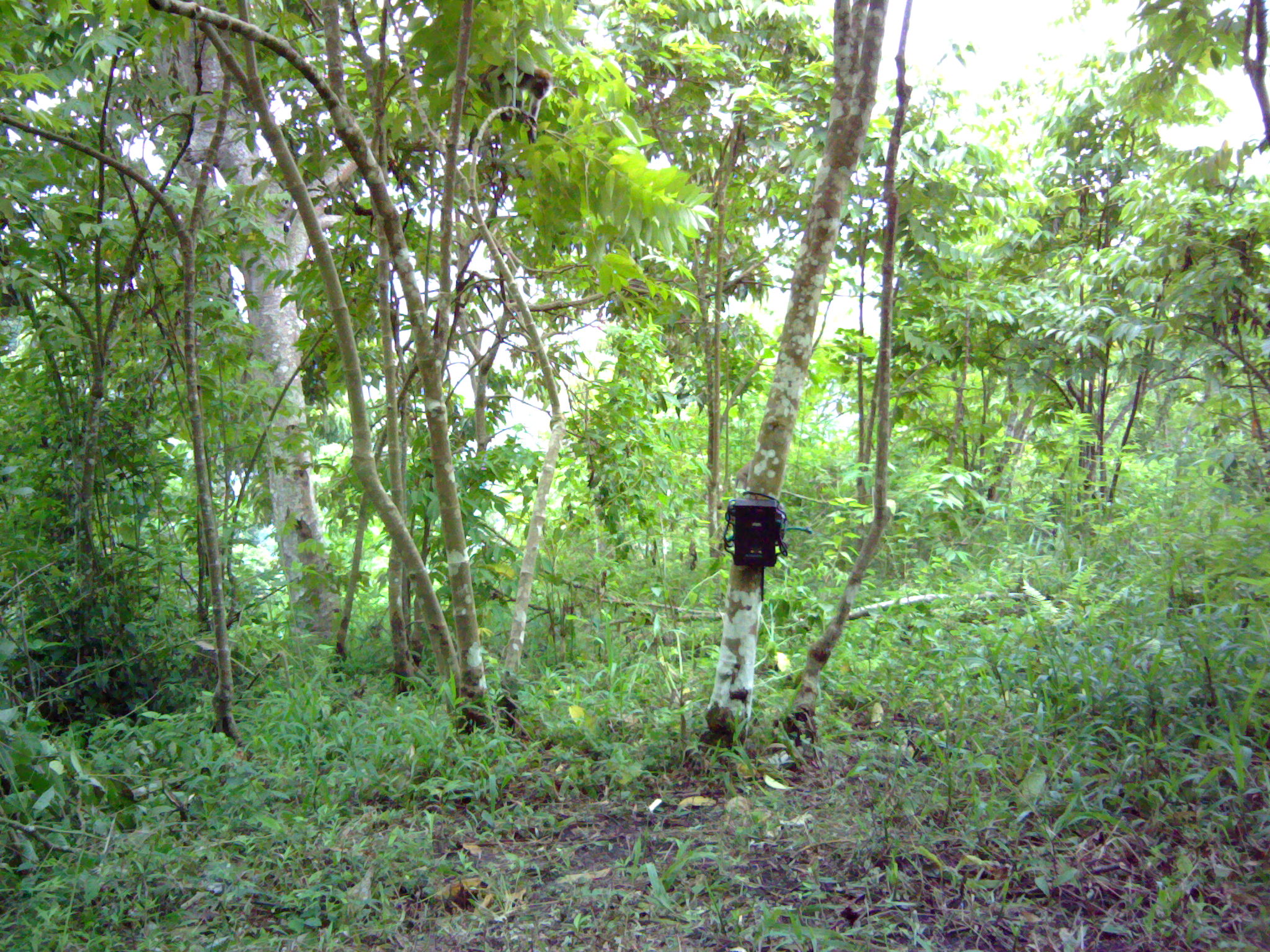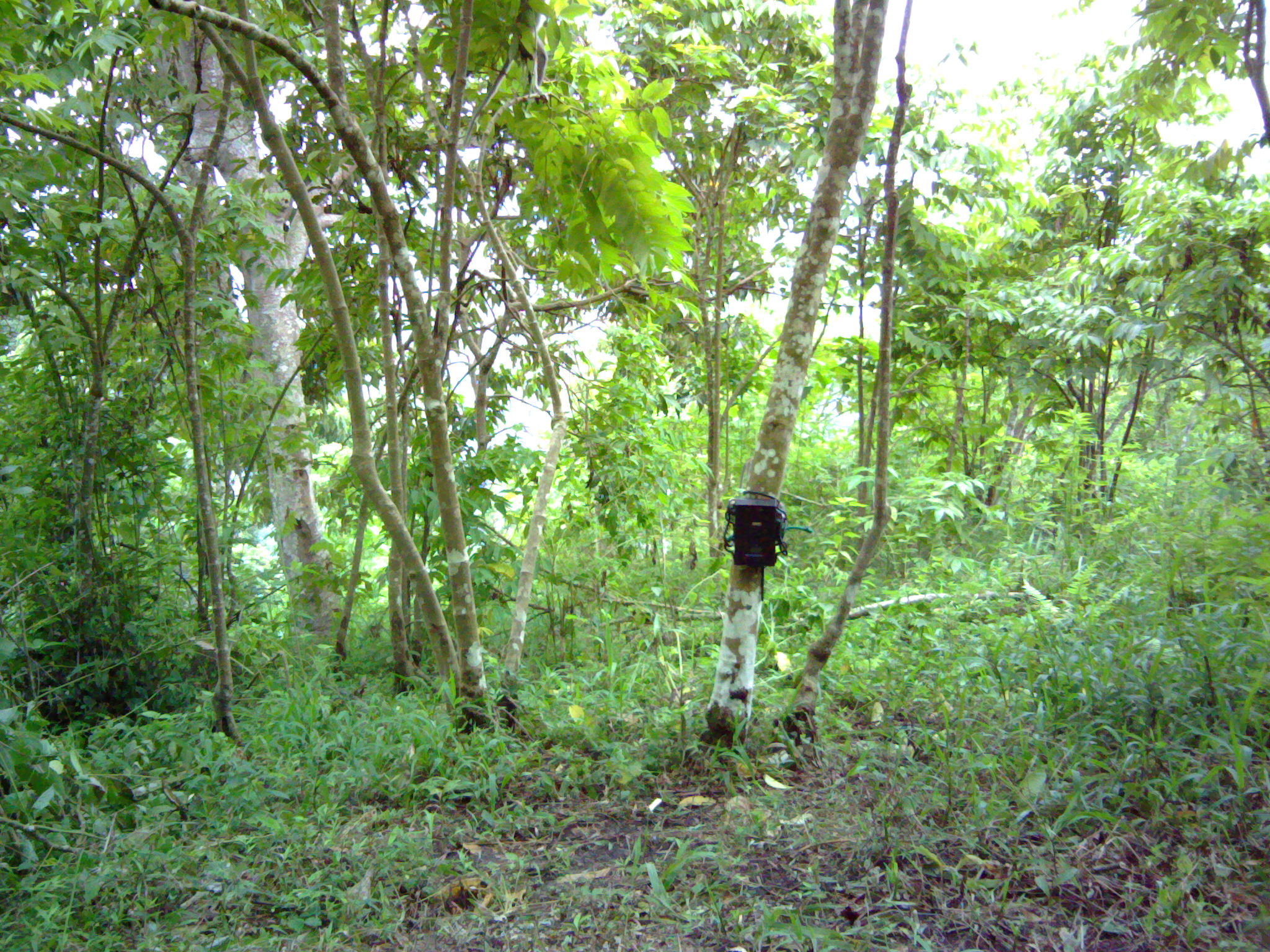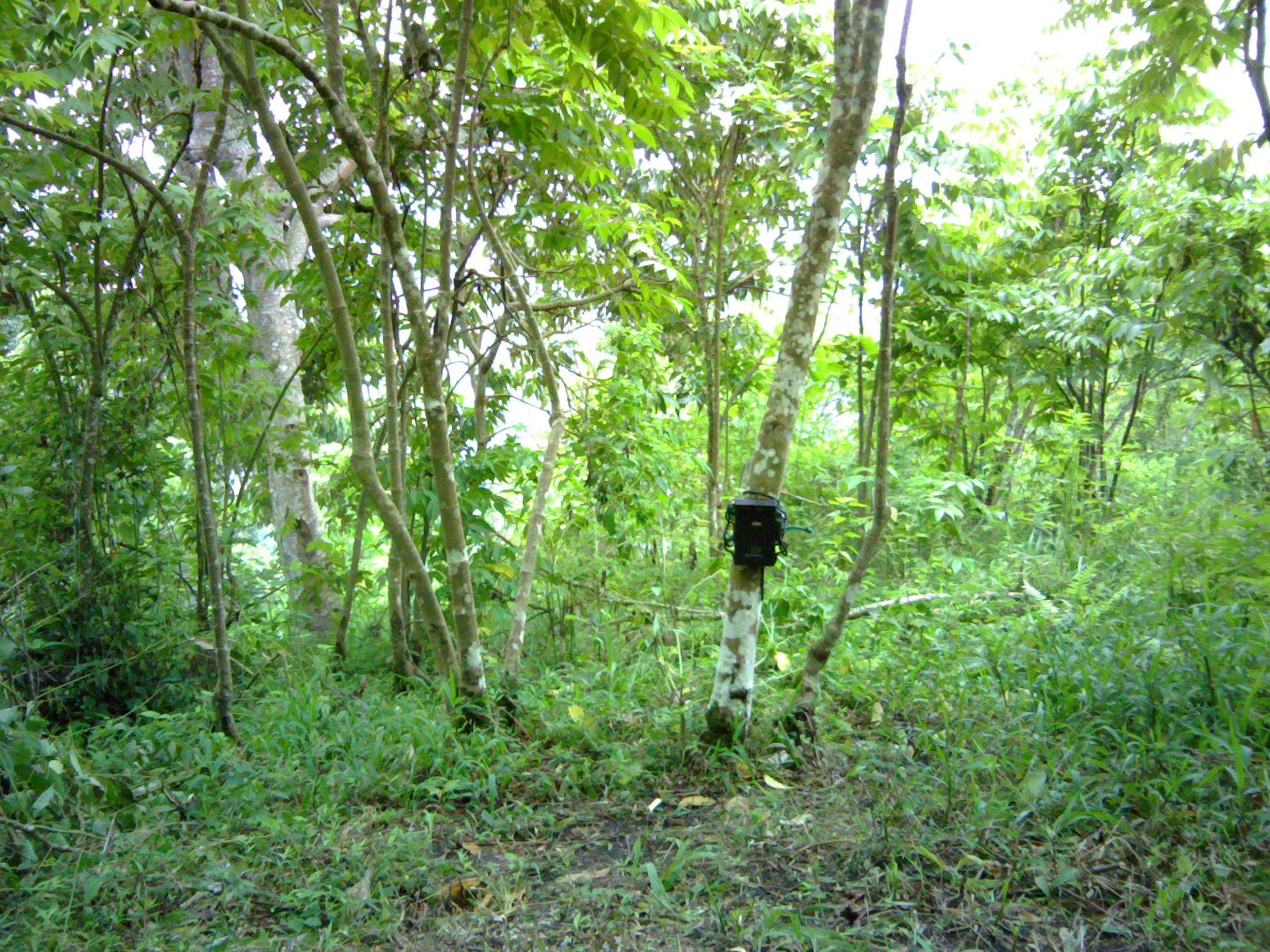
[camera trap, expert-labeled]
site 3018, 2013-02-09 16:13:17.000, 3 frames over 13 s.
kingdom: Animalia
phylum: Chordata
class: Mammalia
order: Primates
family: Cercopithecidae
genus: Macaca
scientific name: Macaca fascicularis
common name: crab-eating macaque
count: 1